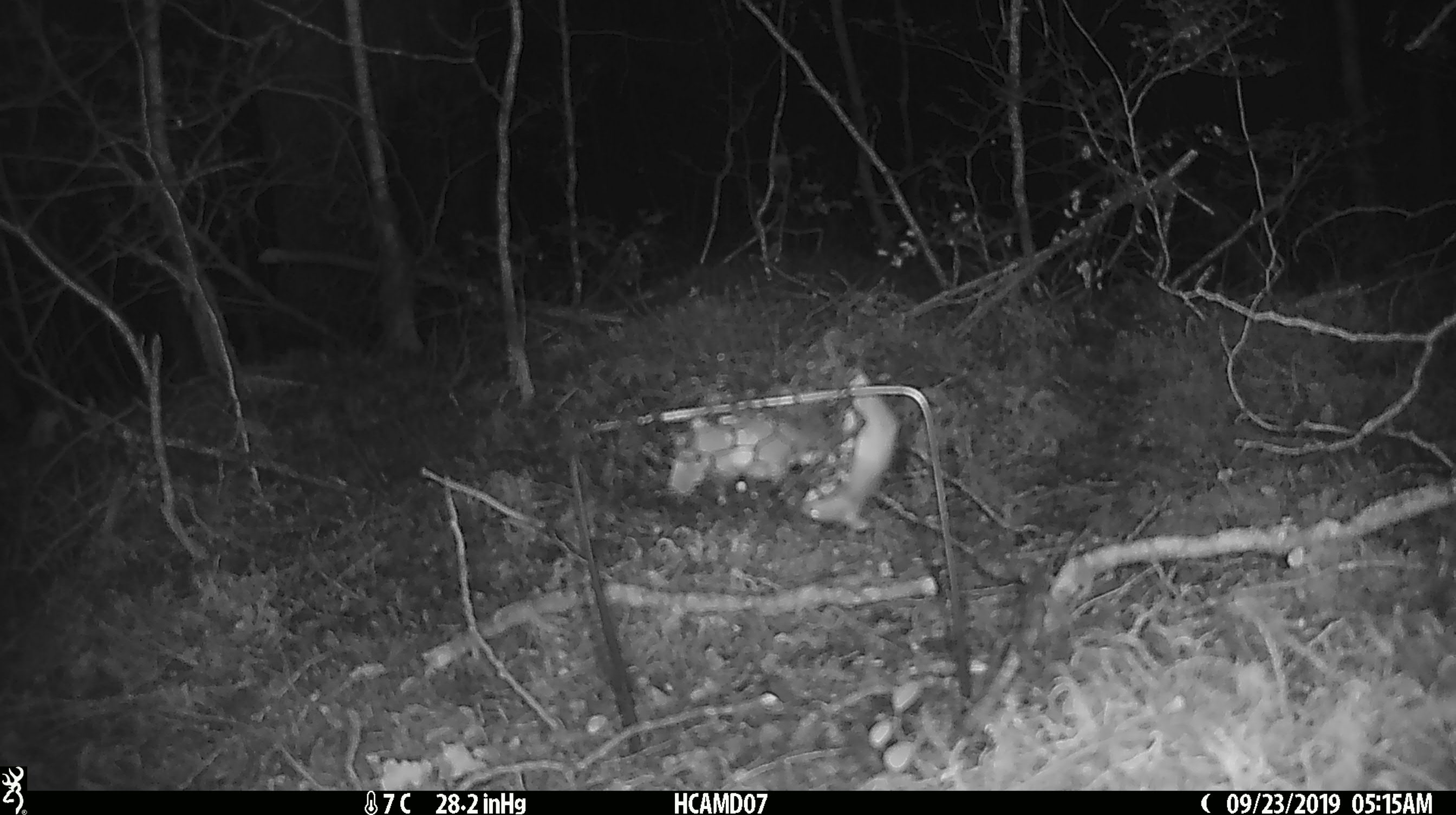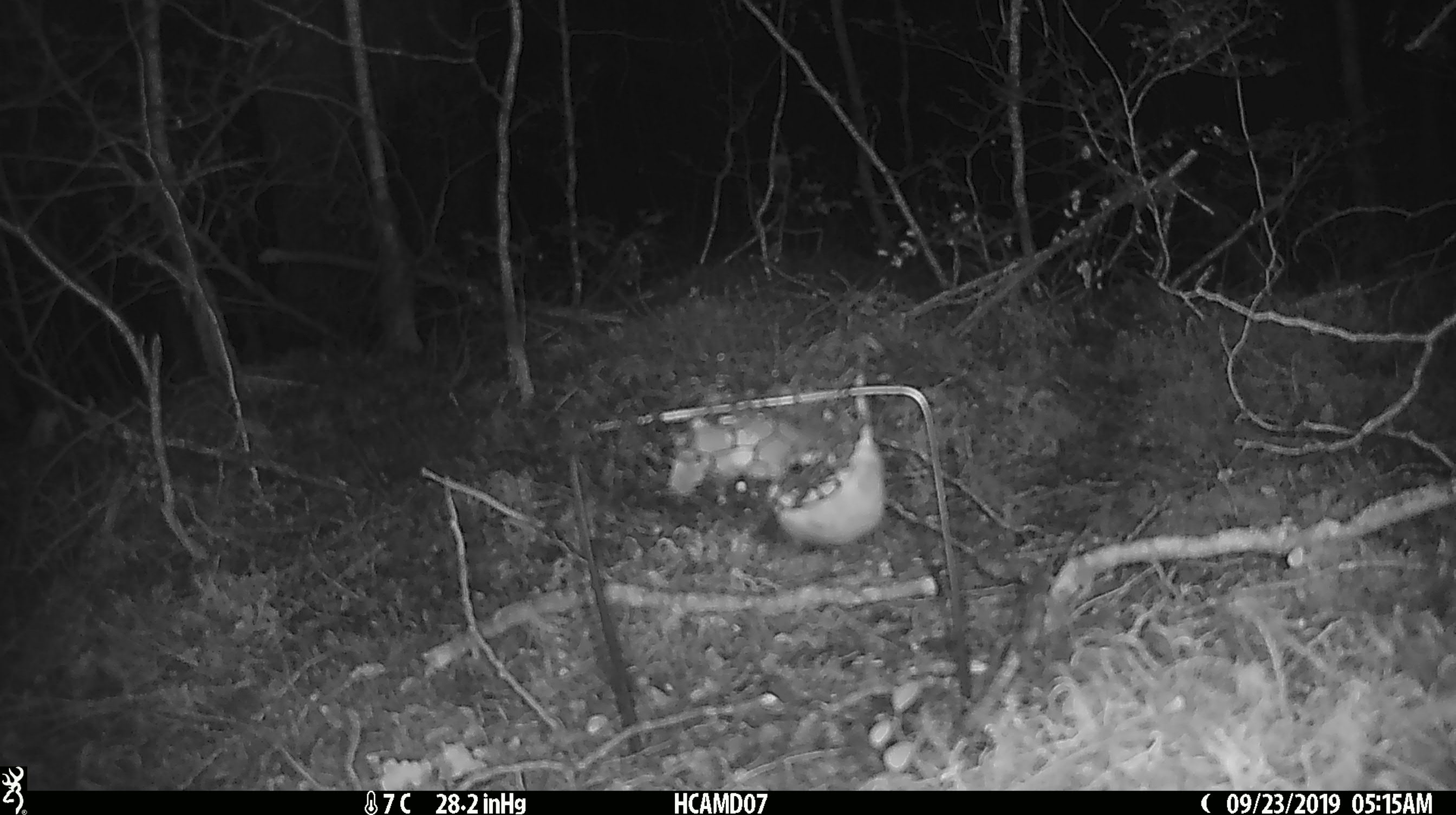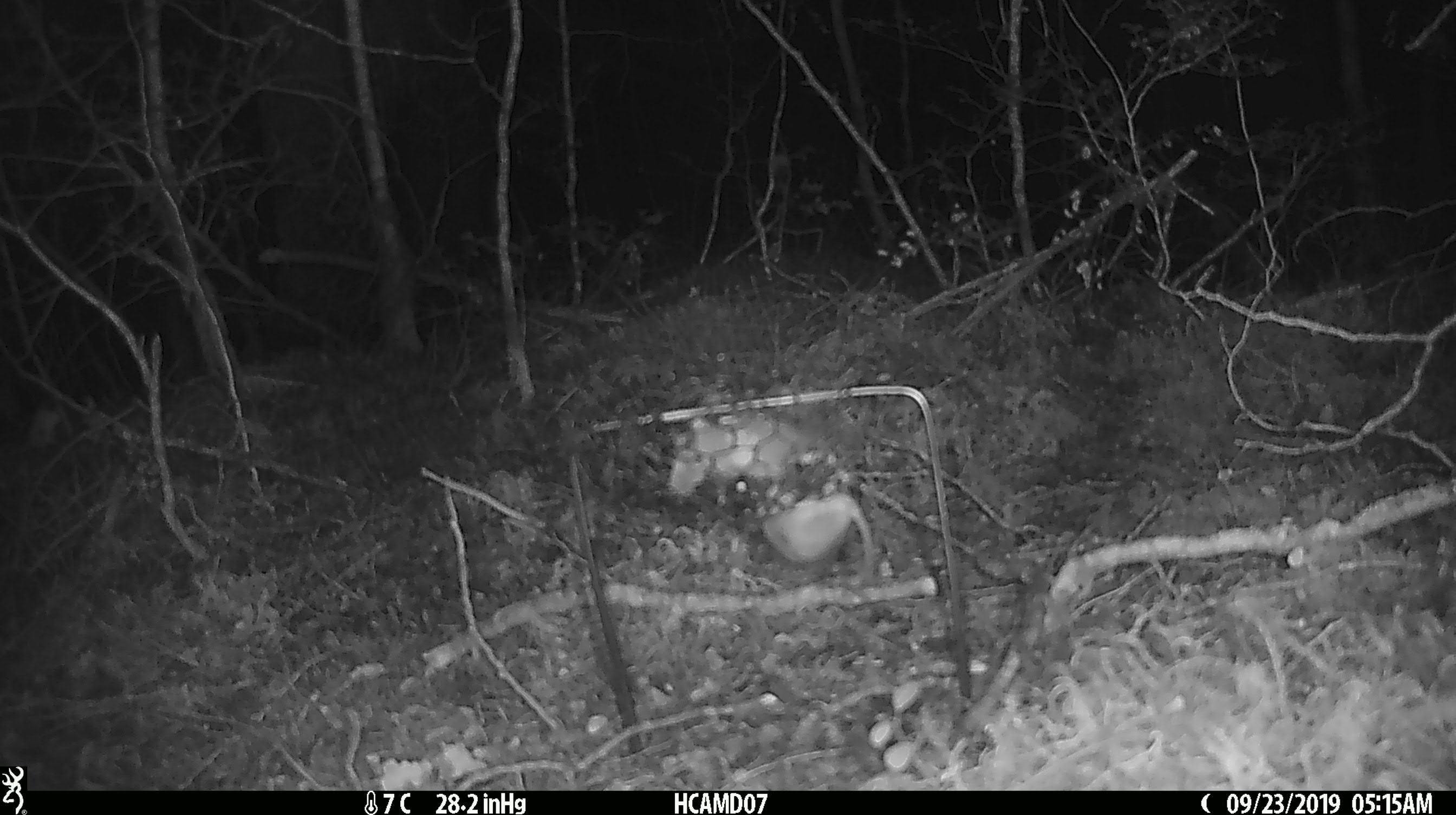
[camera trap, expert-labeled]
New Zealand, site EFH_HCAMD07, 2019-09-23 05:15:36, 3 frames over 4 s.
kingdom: Animalia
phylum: Chordata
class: Mammalia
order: Rodentia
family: Muridae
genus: Mus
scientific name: Mus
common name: mouse